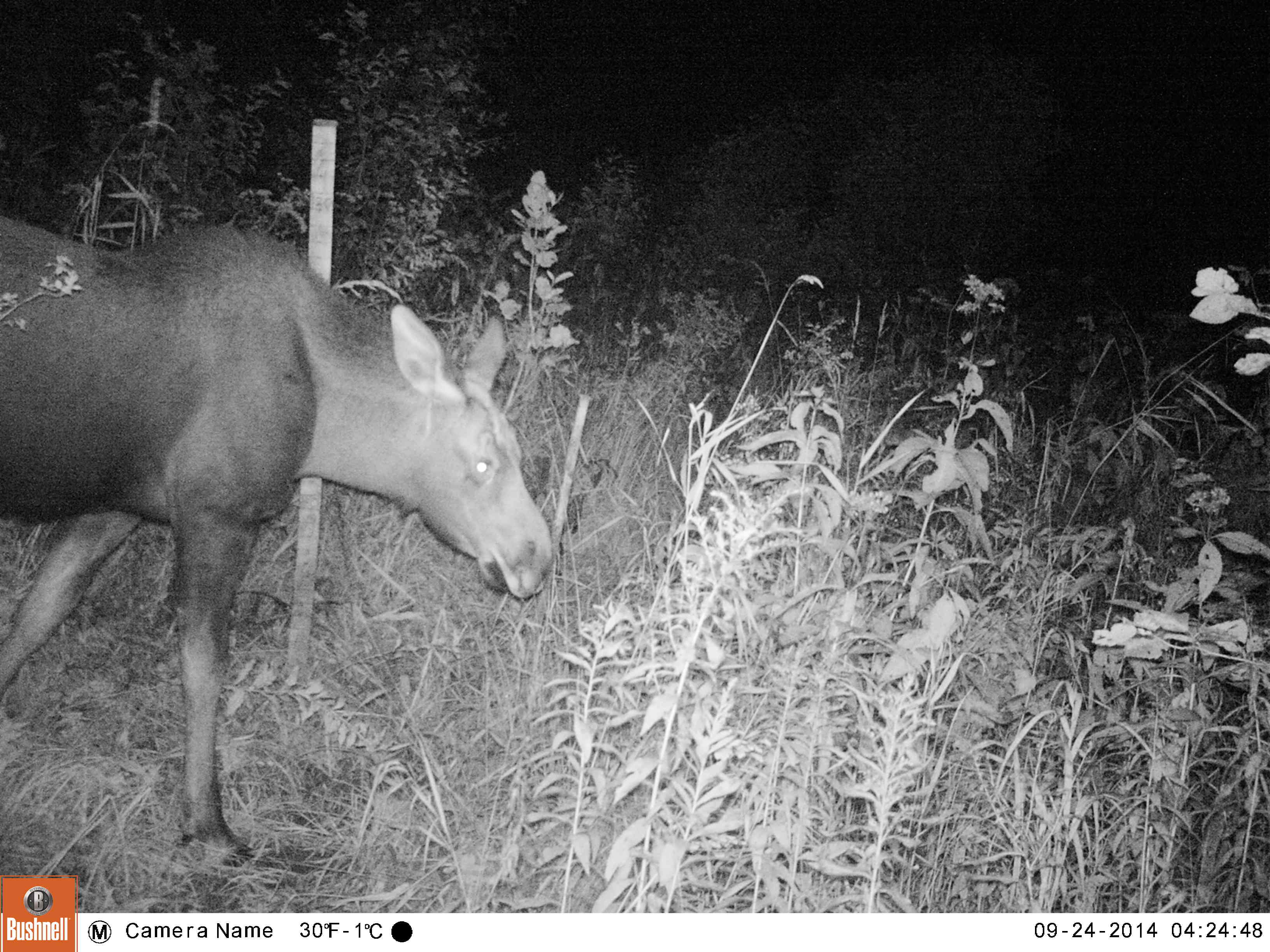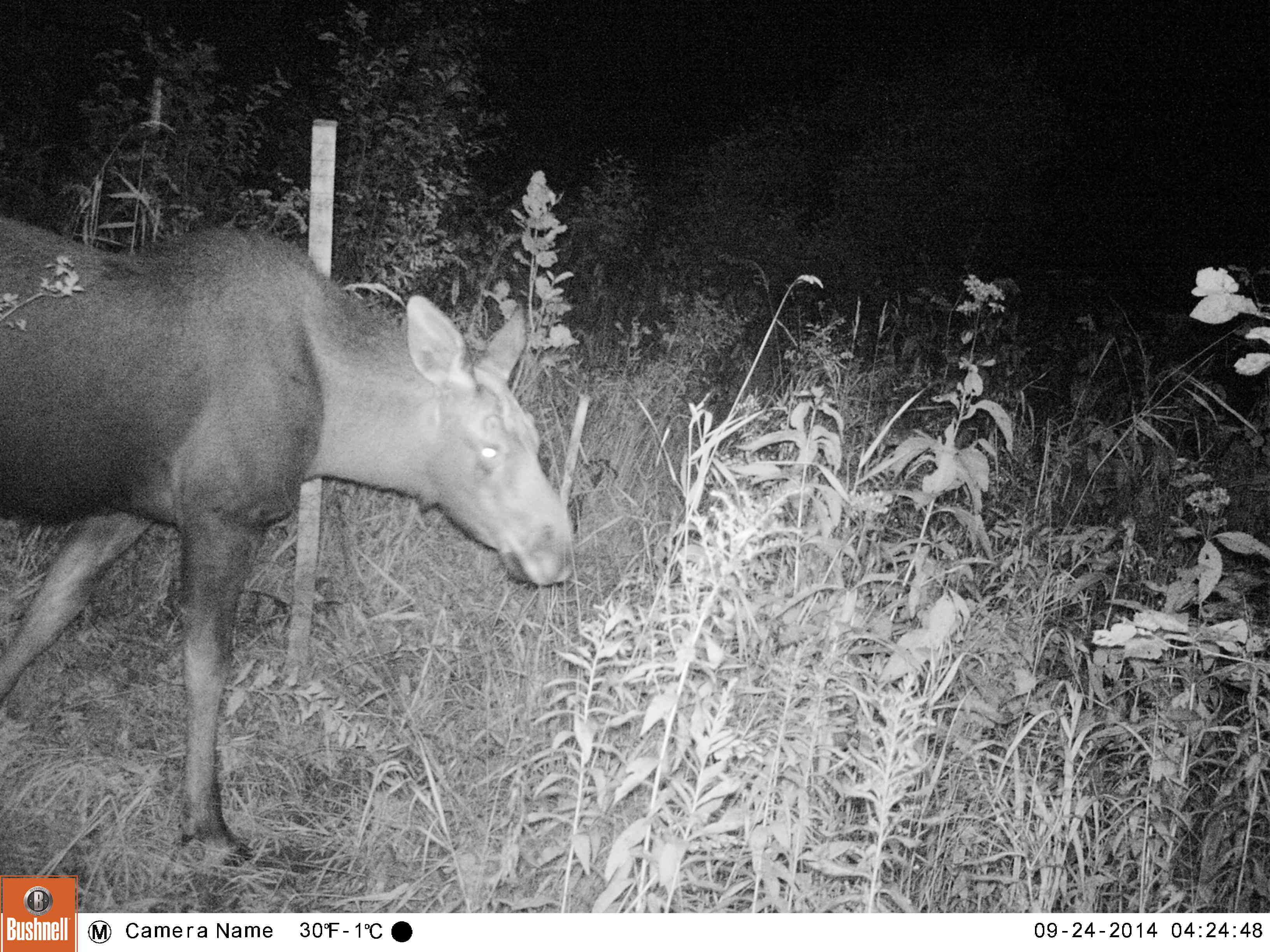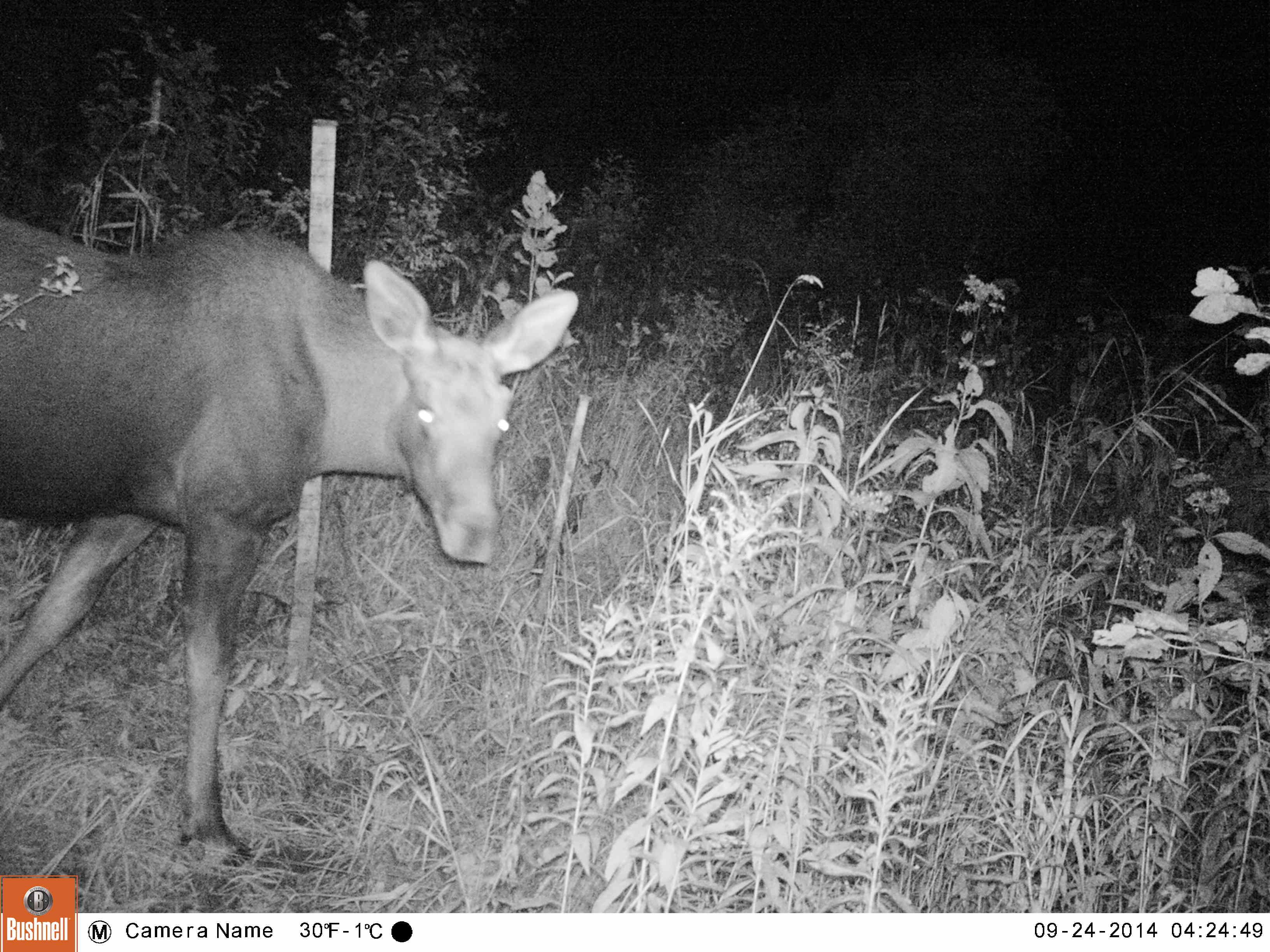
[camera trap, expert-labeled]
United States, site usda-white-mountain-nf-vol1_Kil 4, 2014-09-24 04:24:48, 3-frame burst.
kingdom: Animalia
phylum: Chordata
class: Mammalia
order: Artiodactyla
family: Cervidae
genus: Alces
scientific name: Alces alces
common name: moose